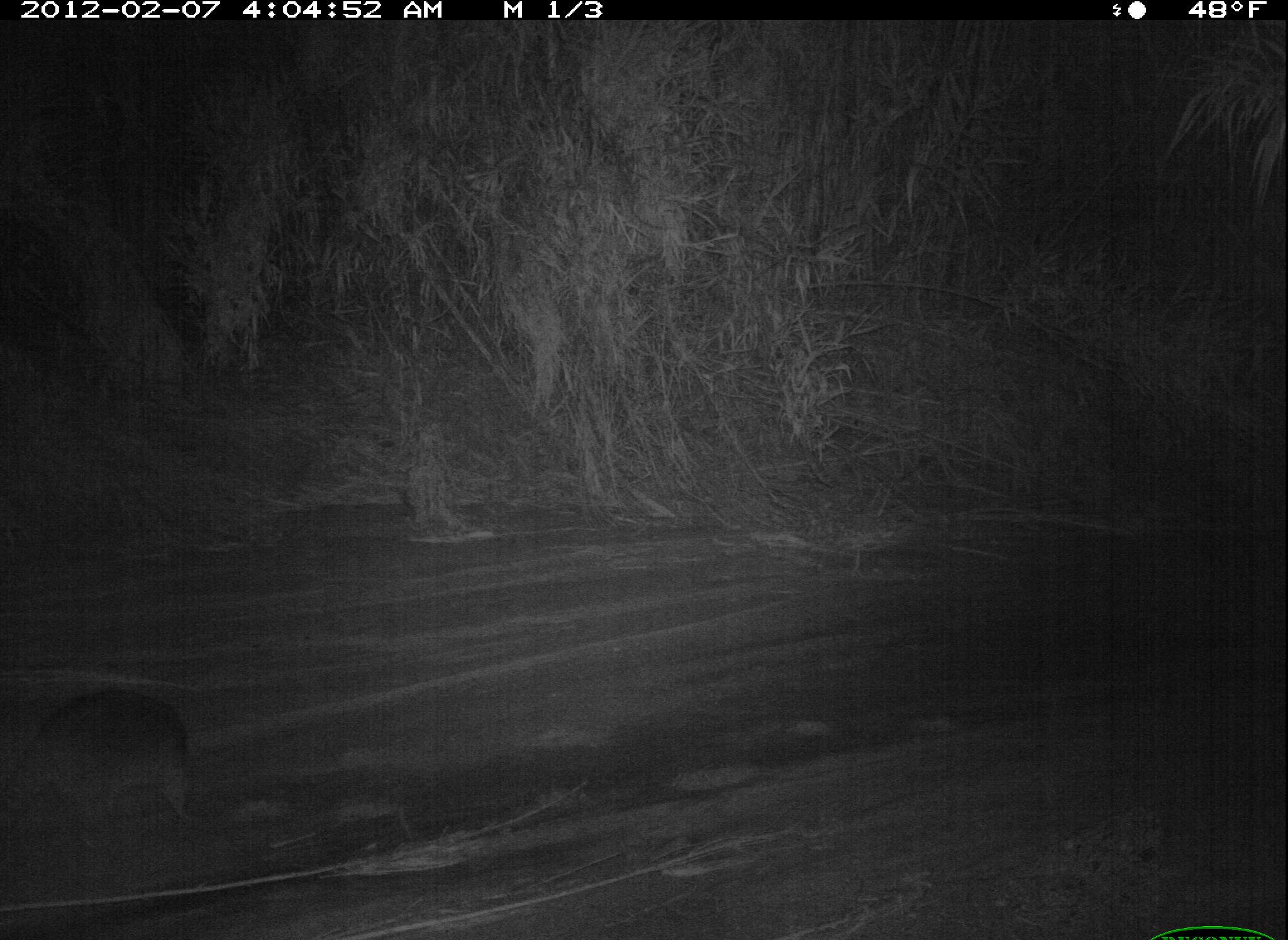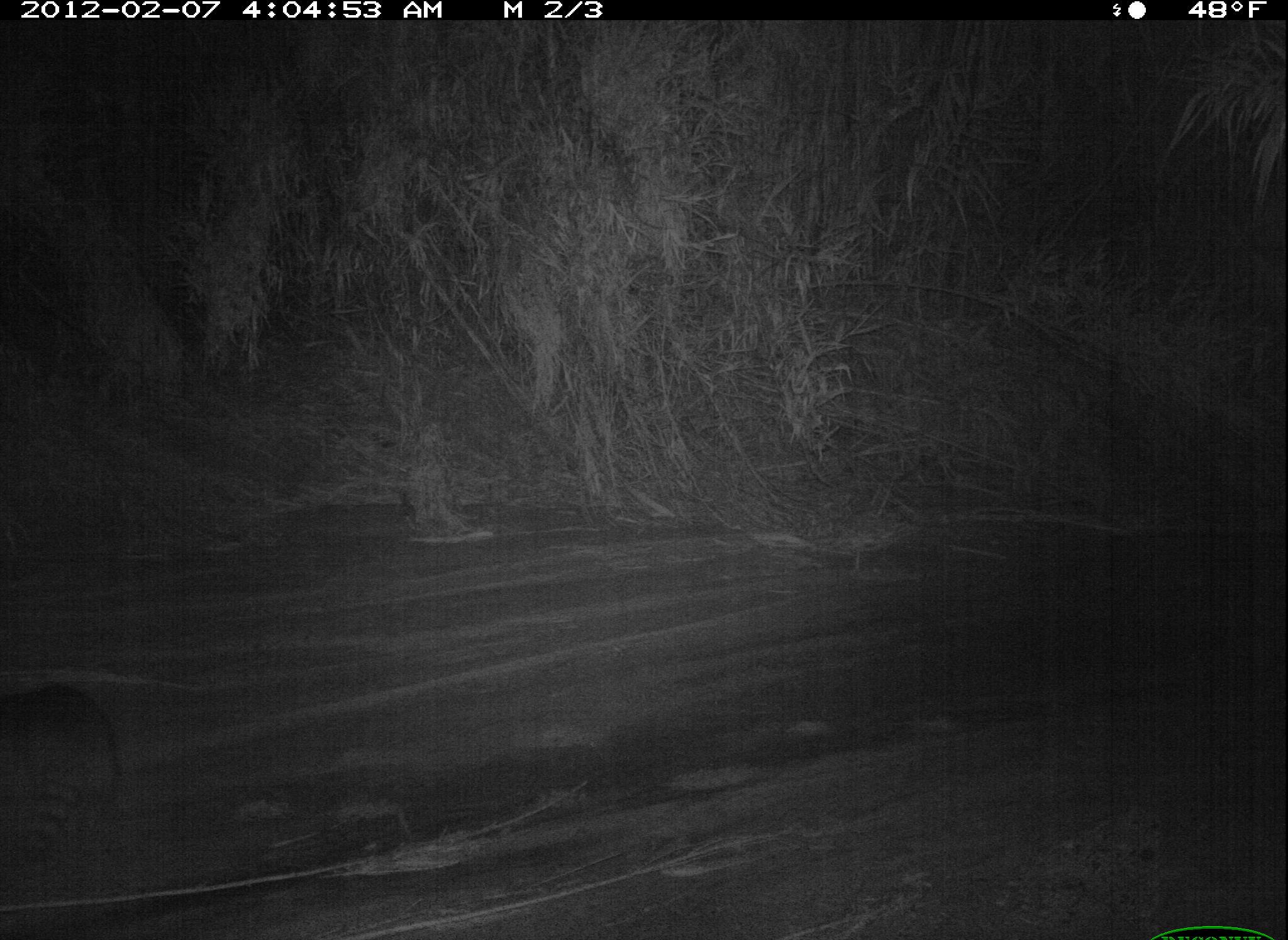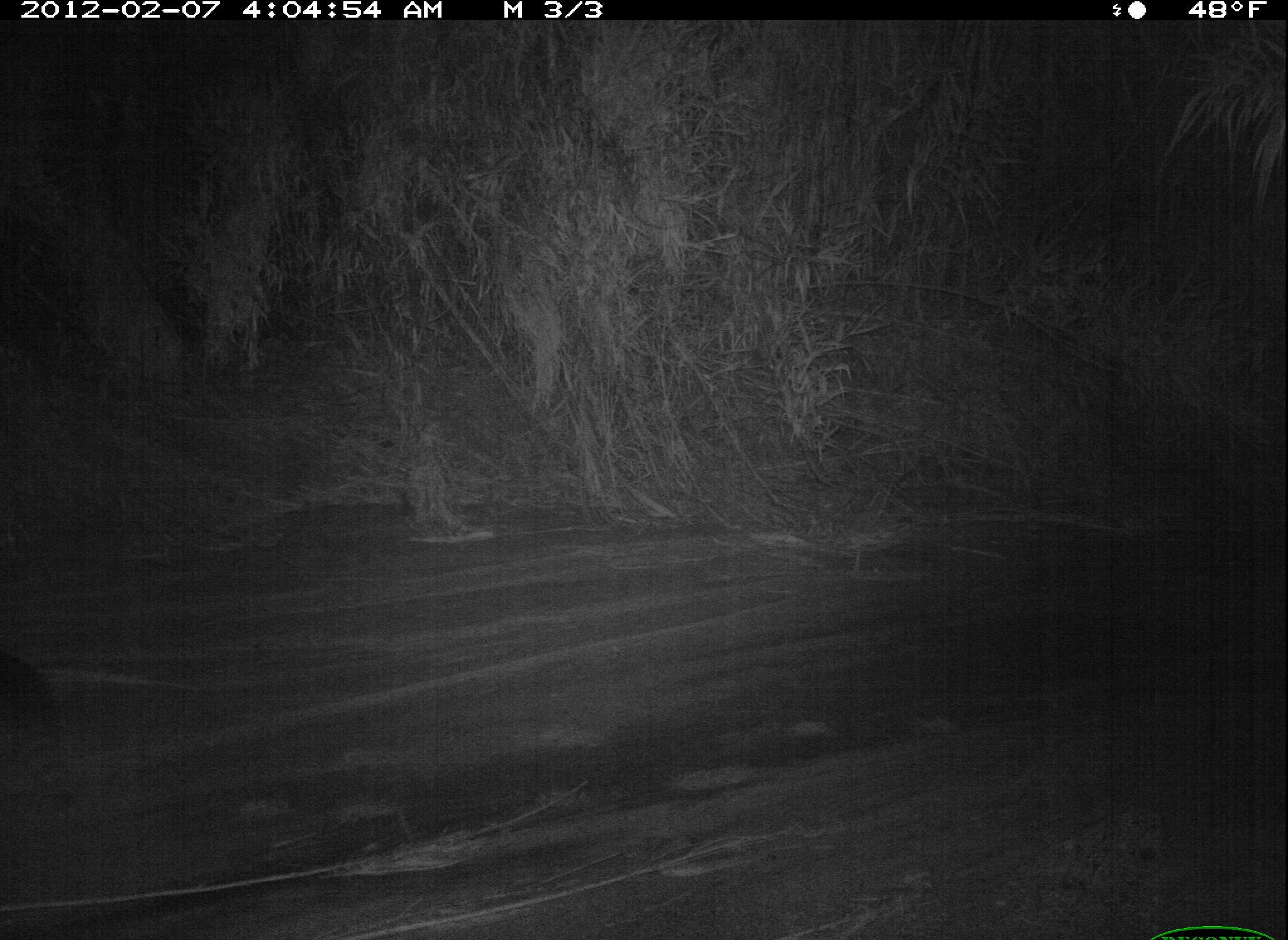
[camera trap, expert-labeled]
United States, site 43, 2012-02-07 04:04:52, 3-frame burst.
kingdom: Animalia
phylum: Chordata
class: Mammalia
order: Carnivora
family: Procyonidae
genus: Procyon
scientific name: Procyon lotor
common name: raccoon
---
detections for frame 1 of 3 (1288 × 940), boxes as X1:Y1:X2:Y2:
raccoon: 18:680:206:847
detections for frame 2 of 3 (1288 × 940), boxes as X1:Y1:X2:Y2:
raccoon: 2:651:140:876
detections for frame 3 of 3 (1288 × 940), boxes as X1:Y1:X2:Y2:
raccoon: 3:636:93:825